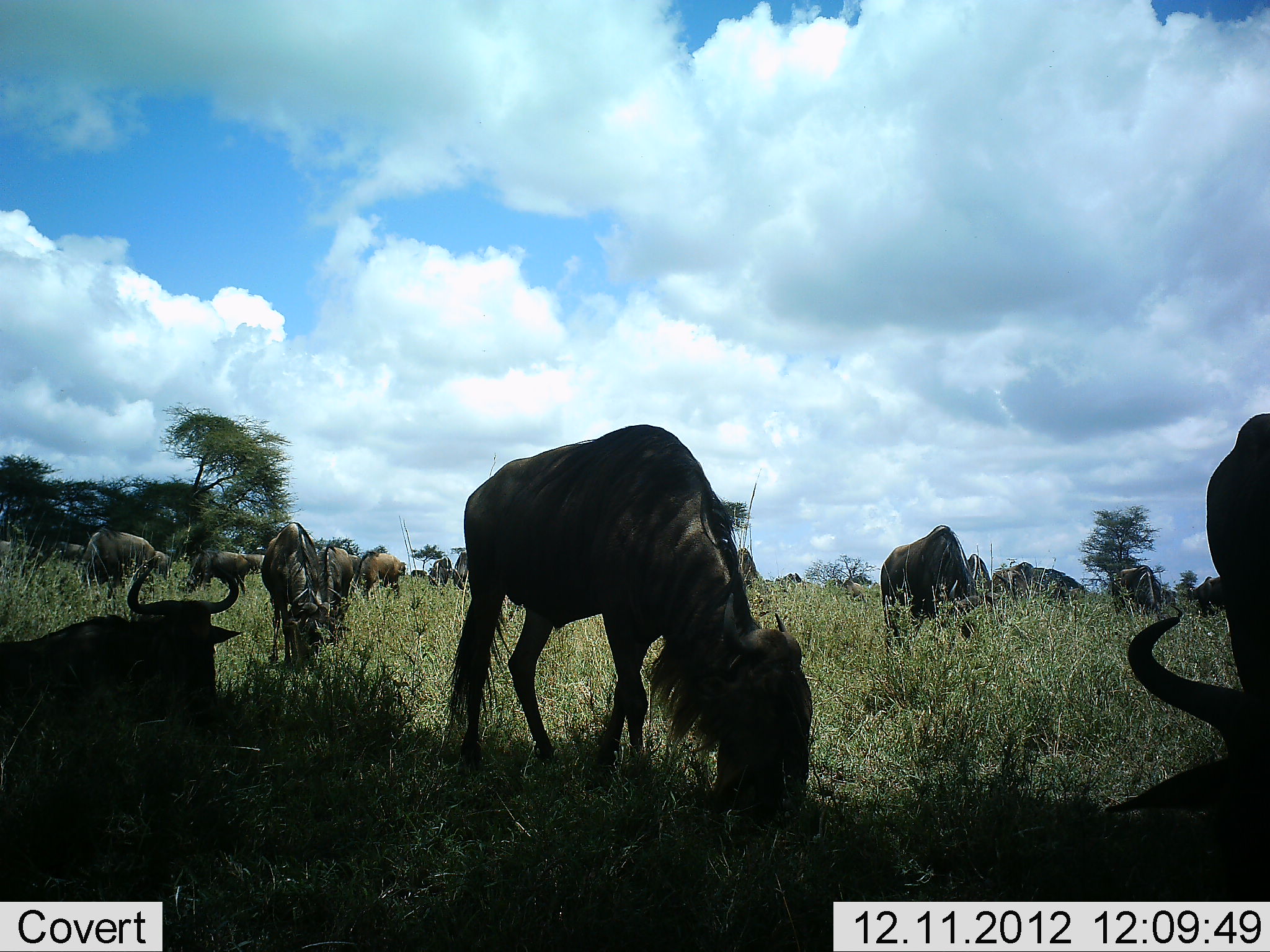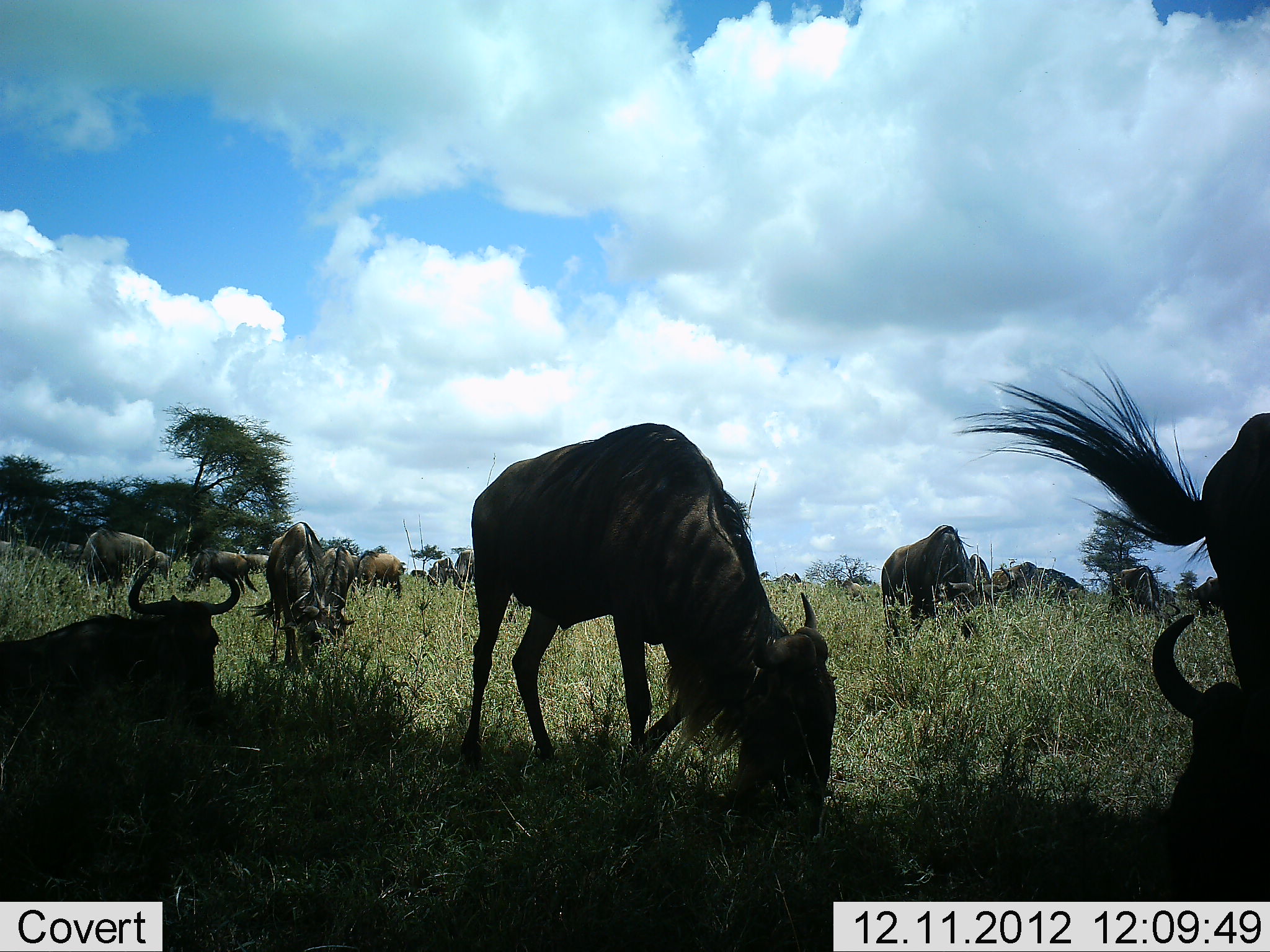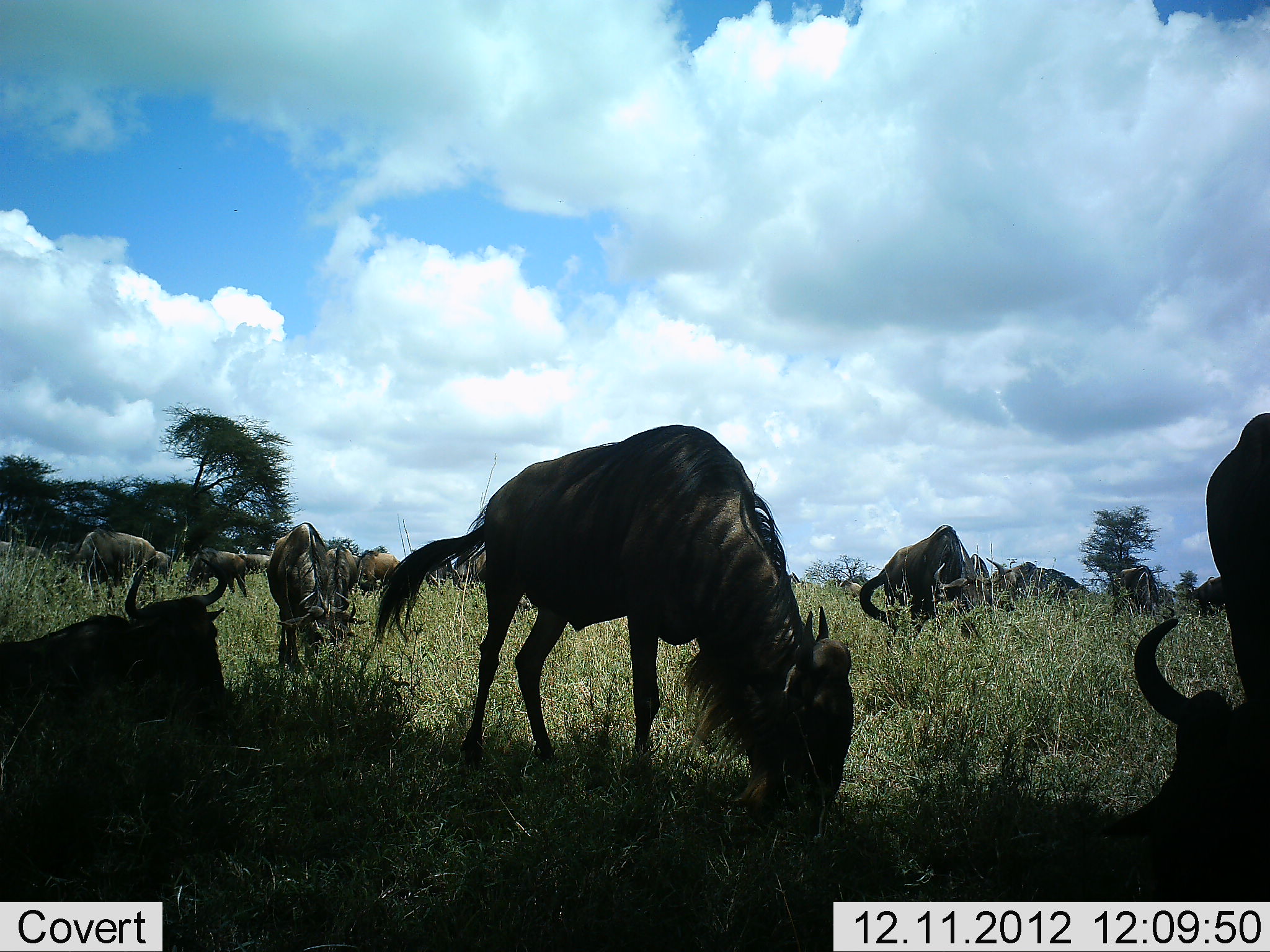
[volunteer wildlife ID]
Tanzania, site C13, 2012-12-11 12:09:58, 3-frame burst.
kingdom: Animalia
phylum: Chordata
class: Mammalia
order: Artiodactyla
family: Bovidae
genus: Connochaetes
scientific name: Connochaetes taurinus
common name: blue wildebeest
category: wildebeest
Wildebeest (blue wildebeest) (Connochaetes taurinus), count 11-50. Behavior (volunteer vote fractions): standing 50%, resting 80%, moving 0%, interacting 0%. Young present (vote fraction): 0%. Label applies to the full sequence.